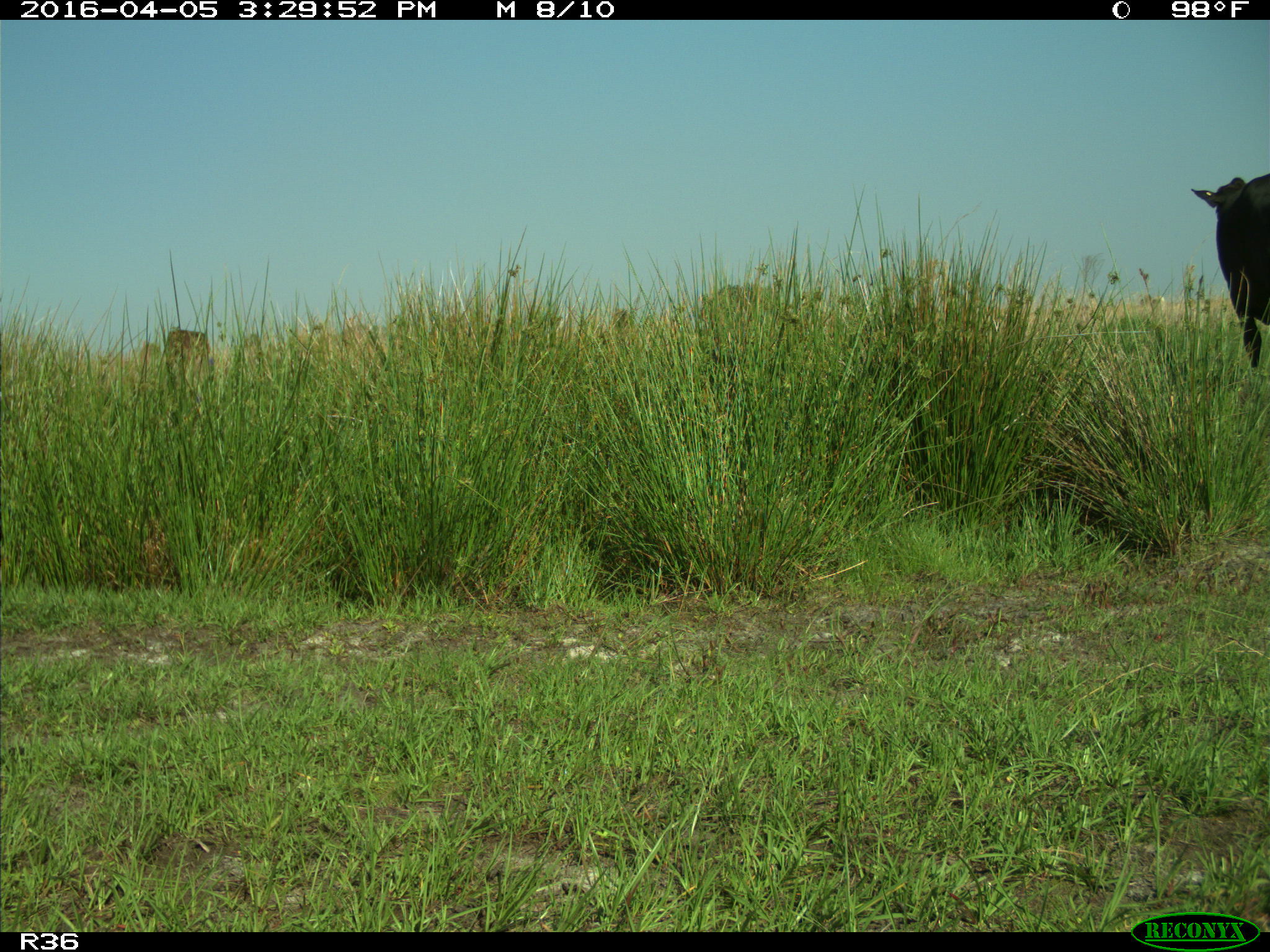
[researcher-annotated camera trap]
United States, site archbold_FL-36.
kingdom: Animalia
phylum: Chordata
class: Mammalia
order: Artiodactyla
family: Bovidae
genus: Bos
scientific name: Bos taurus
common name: domestic cow